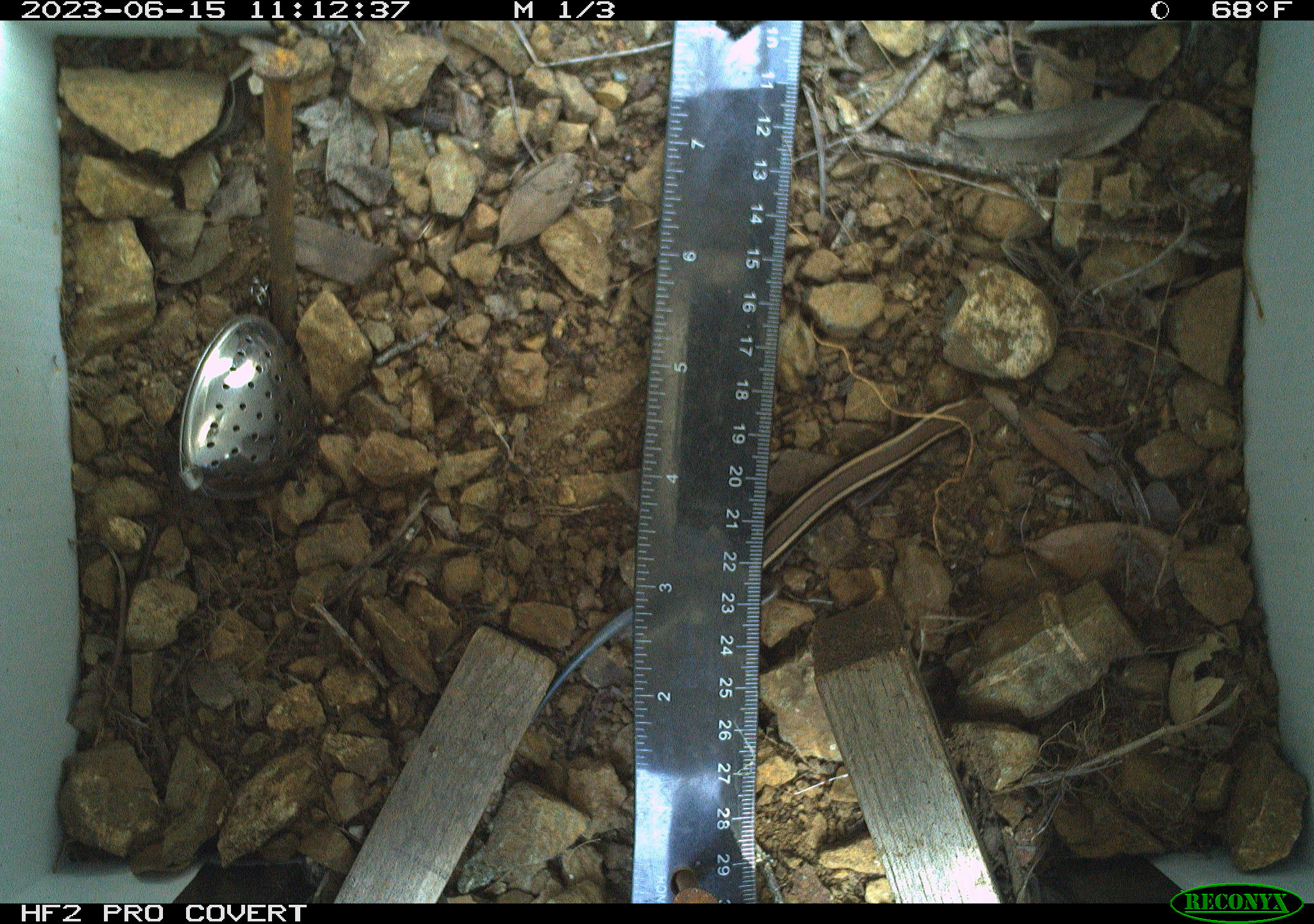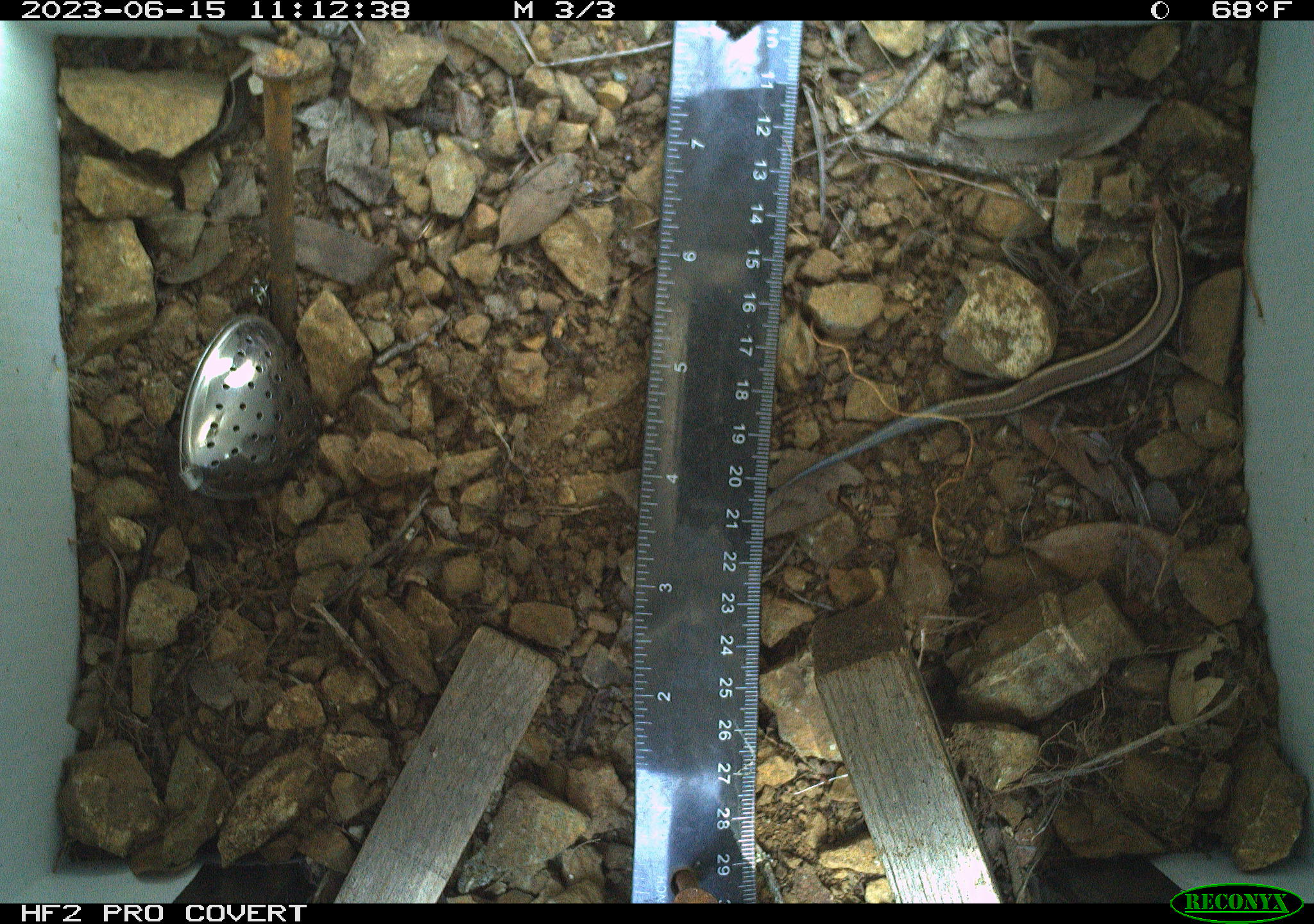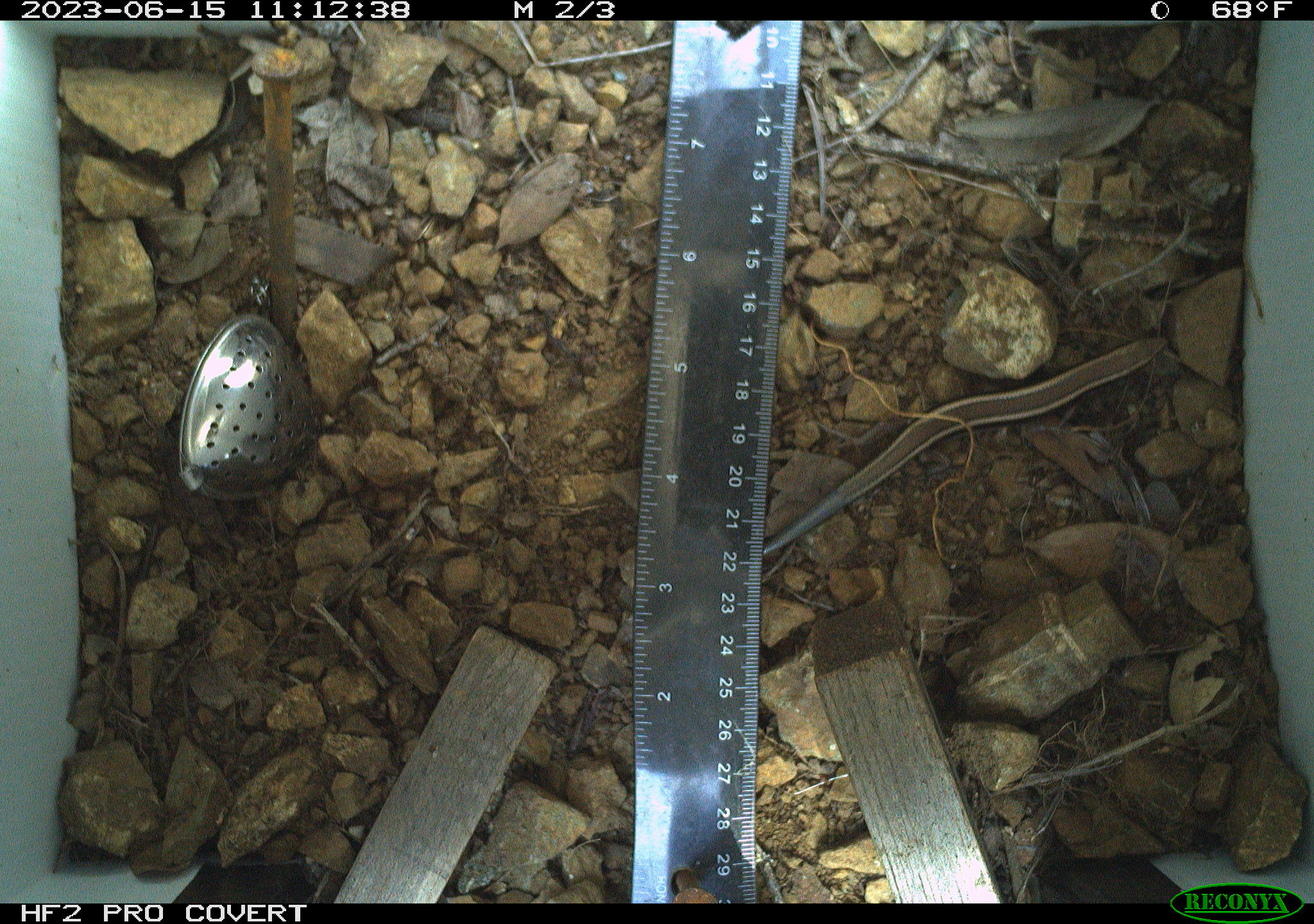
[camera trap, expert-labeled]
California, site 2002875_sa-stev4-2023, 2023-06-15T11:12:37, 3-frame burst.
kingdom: Animalia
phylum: Chordata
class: Reptilia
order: Squamata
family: Scincidae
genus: Plestiodon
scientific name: Plestiodon skiltonianus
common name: western skink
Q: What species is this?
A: Western skink (Plestiodon skiltonianus).